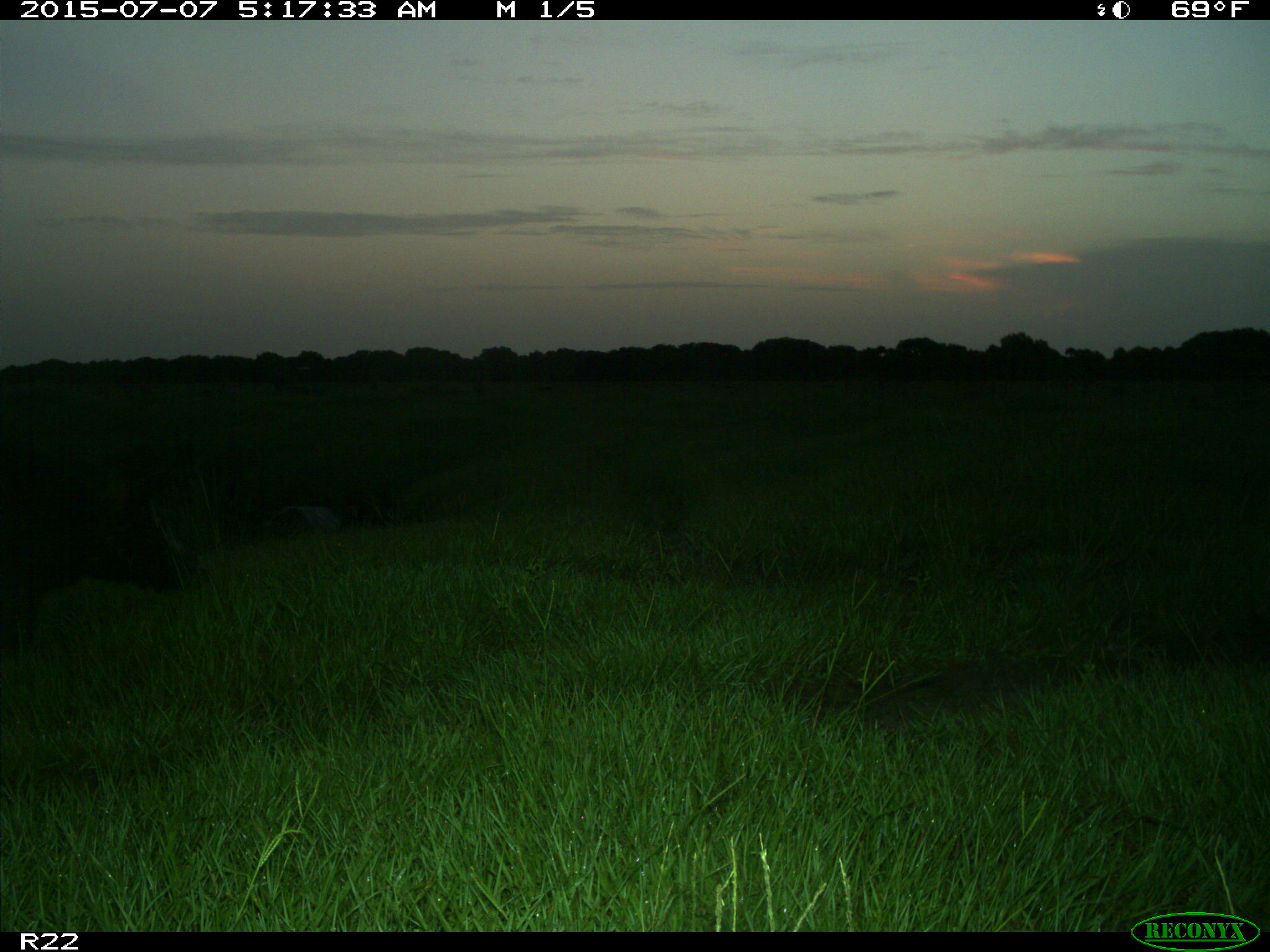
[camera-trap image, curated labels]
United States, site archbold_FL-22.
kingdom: Animalia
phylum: Chordata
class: Mammalia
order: Artiodactyla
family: Bovidae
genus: Bos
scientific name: Bos taurus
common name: domestic cow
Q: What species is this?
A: Bos taurus (domestic cow).